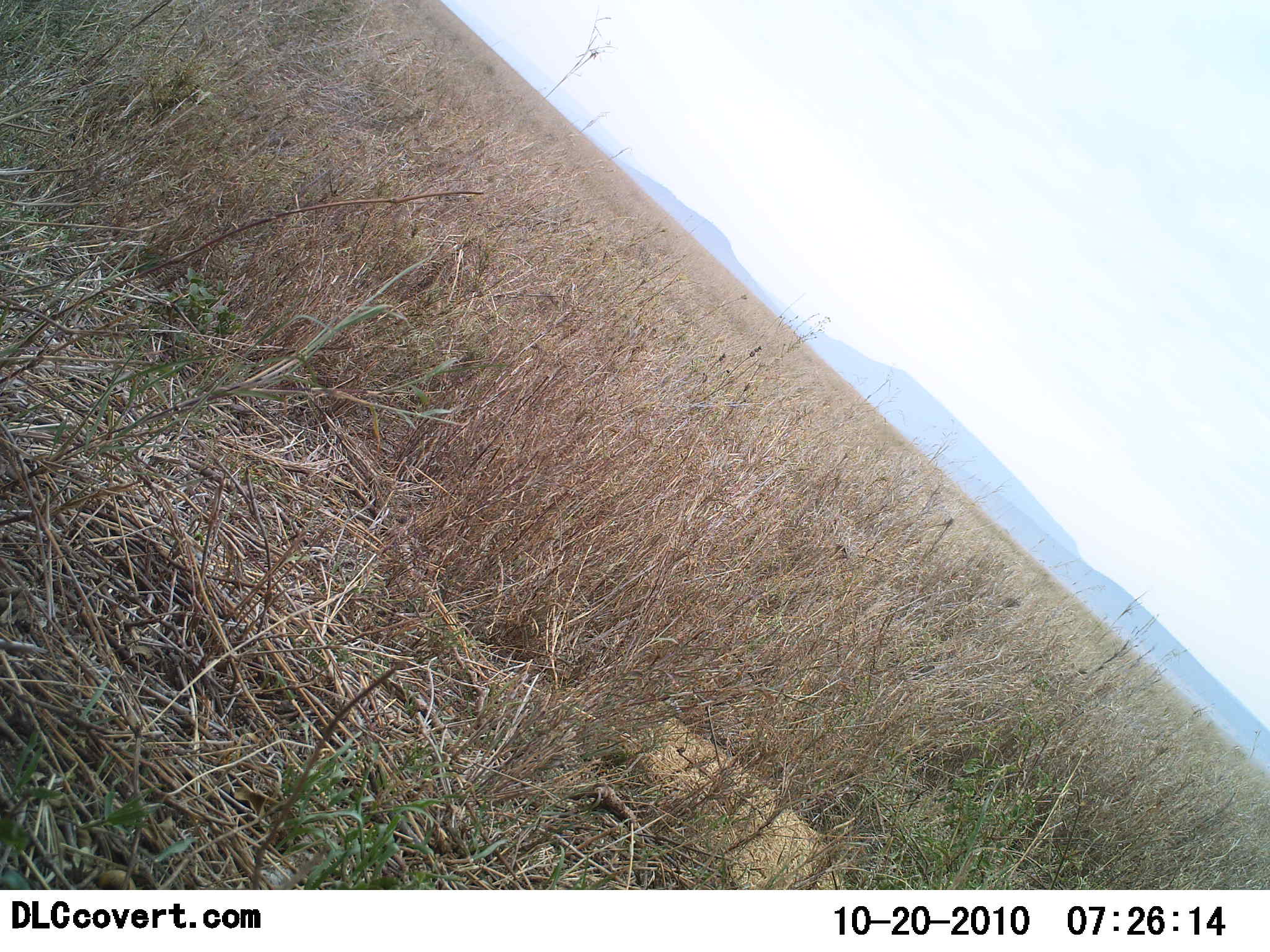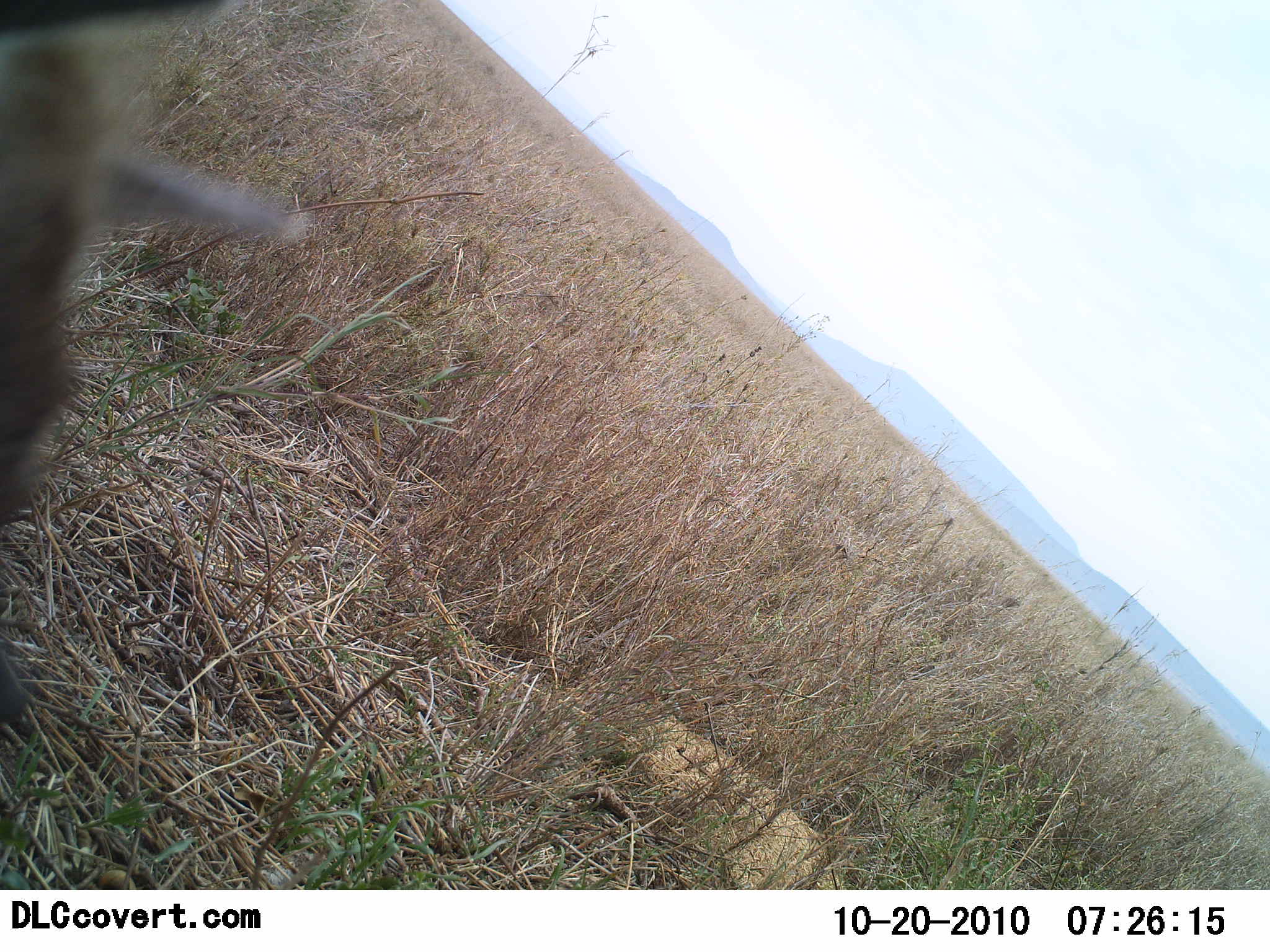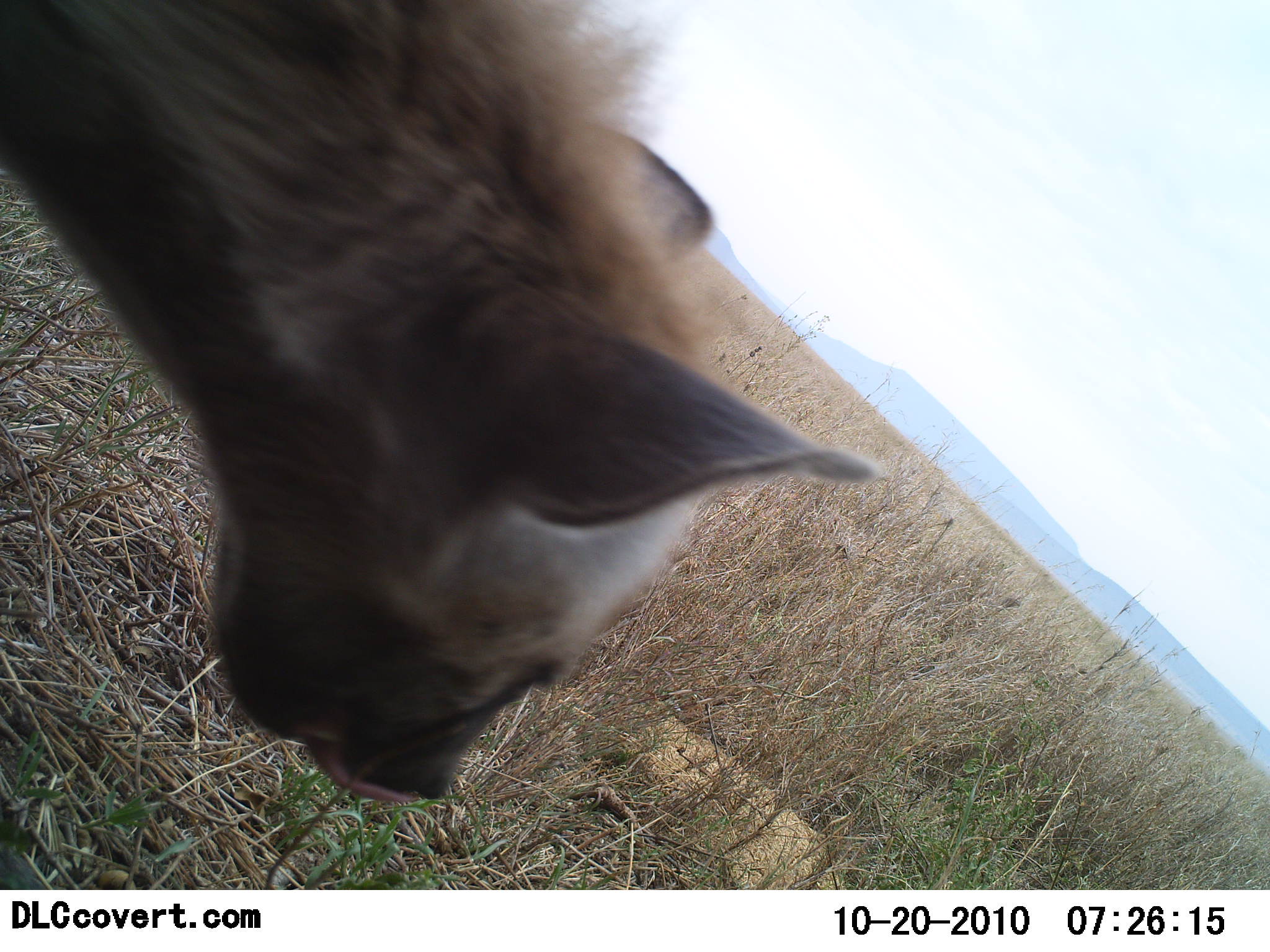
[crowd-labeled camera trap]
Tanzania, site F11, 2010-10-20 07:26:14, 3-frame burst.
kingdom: Animalia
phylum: Chordata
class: Mammalia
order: Carnivora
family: Hyaenidae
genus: Crocuta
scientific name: Crocuta crocuta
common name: spotted hyena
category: hyenaspotted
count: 1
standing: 8%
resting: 8%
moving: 83%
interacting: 0%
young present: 0%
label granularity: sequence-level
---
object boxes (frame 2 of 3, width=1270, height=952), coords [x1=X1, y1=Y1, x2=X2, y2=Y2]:
animal: [x1=0, y1=2, x2=313, y2=537]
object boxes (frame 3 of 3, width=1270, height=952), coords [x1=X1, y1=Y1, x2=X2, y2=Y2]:
animal: [x1=0, y1=1, x2=885, y2=808]